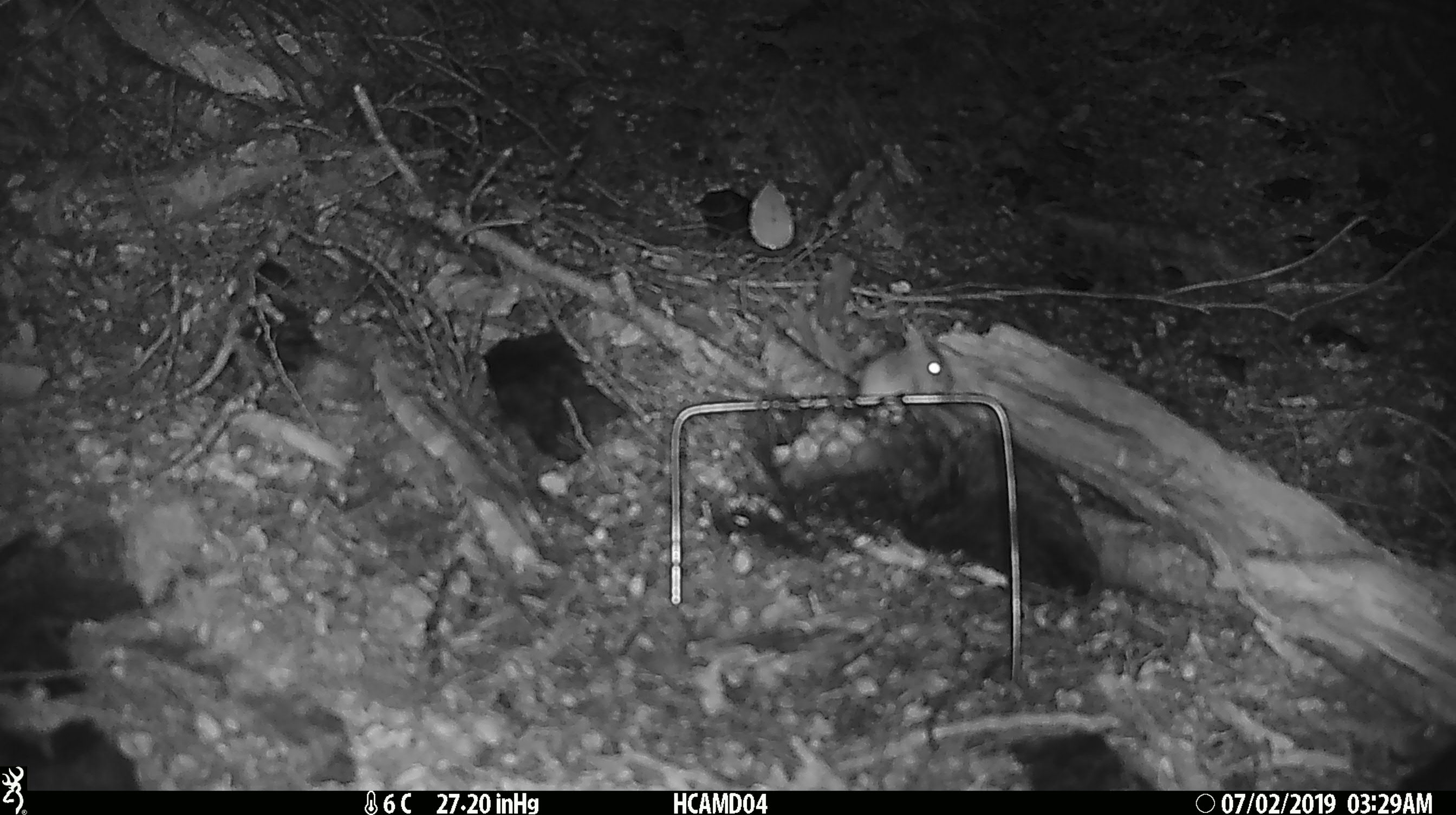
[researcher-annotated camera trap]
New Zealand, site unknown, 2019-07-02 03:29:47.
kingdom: Animalia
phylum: Chordata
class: Mammalia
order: Rodentia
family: Muridae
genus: Mus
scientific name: Mus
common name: mouse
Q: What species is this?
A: Mouse (Mus).